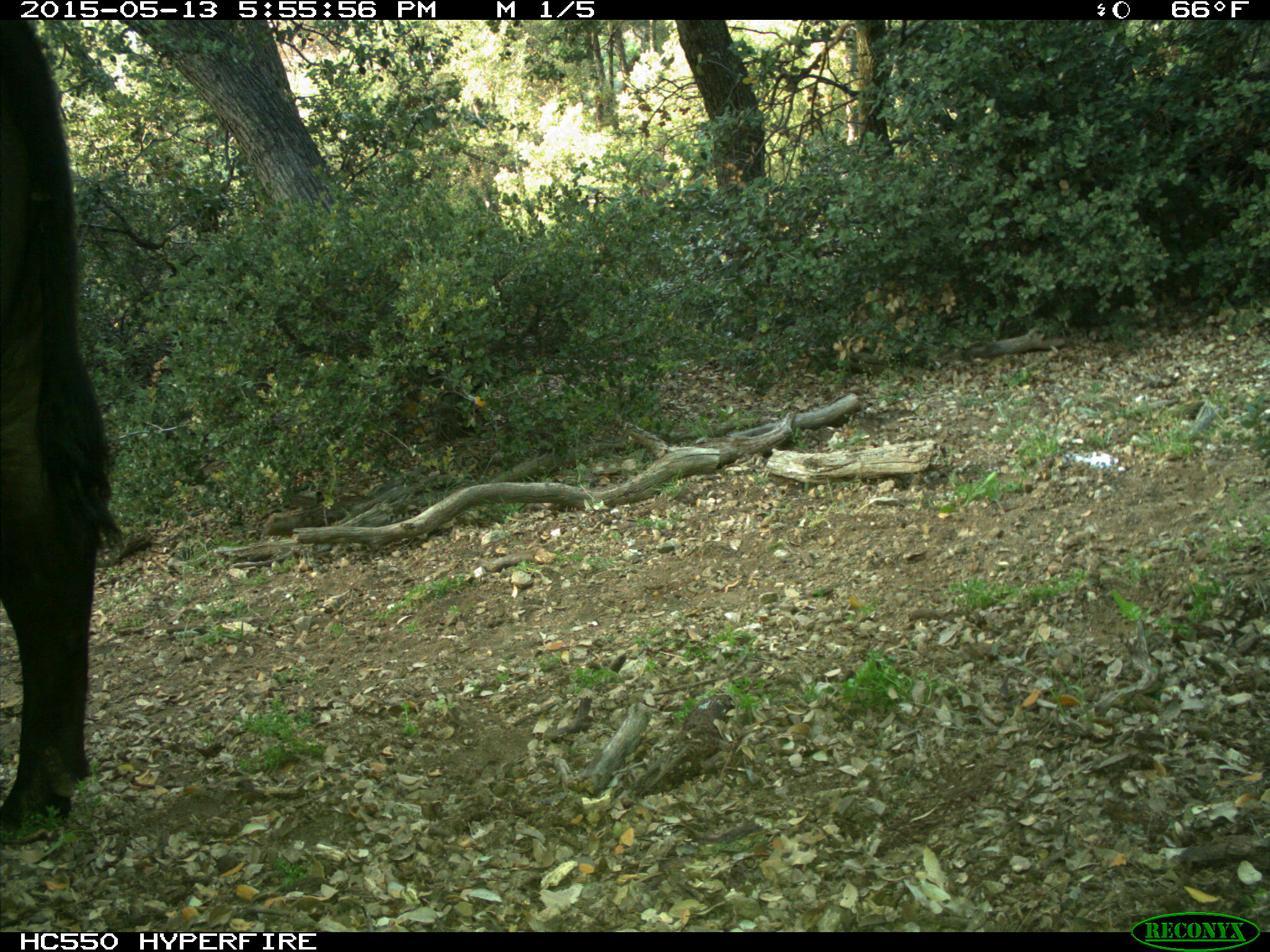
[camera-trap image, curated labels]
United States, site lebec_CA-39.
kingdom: Animalia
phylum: Chordata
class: Mammalia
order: Artiodactyla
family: Bovidae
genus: Bos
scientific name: Bos taurus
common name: domestic cow